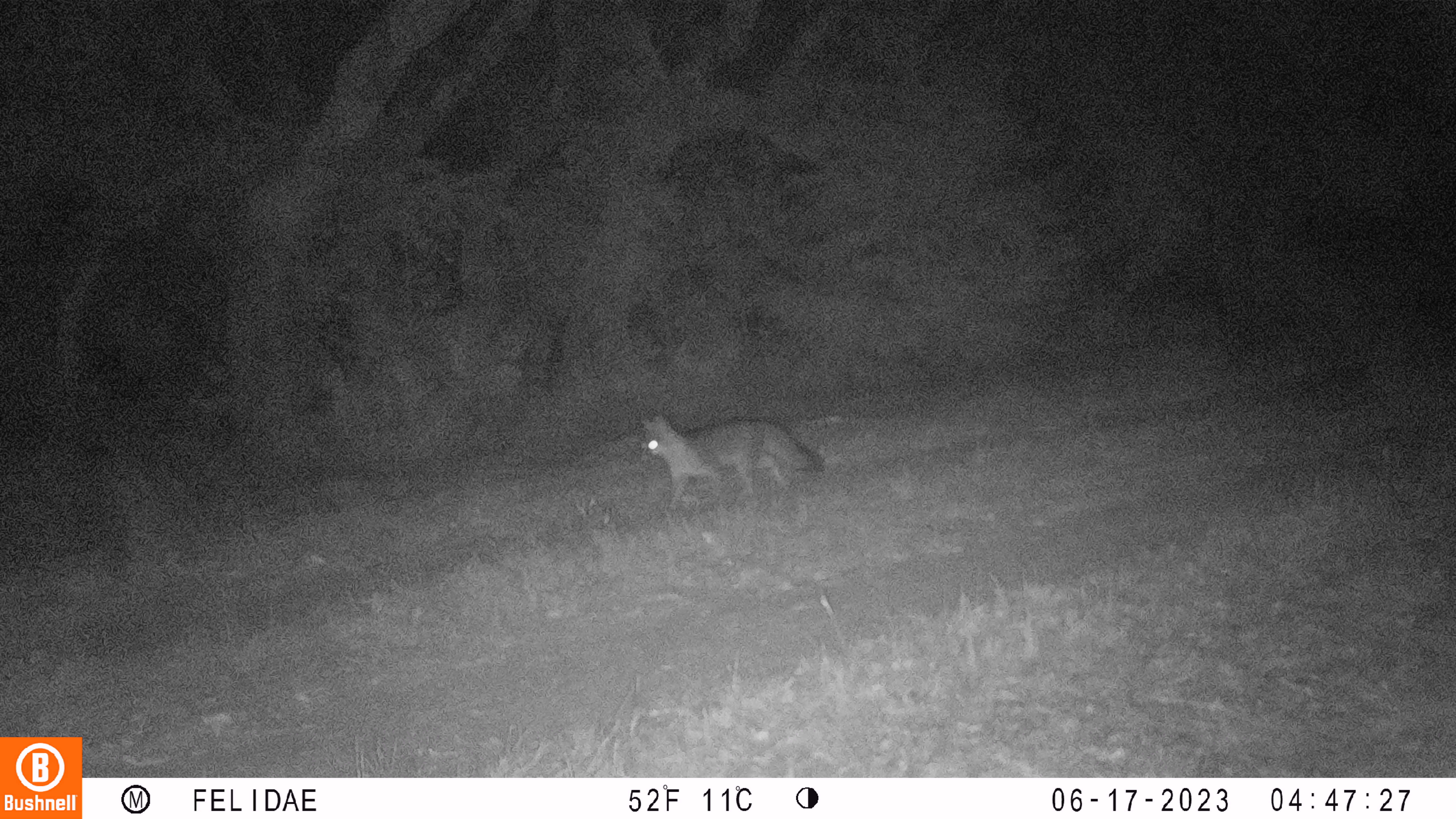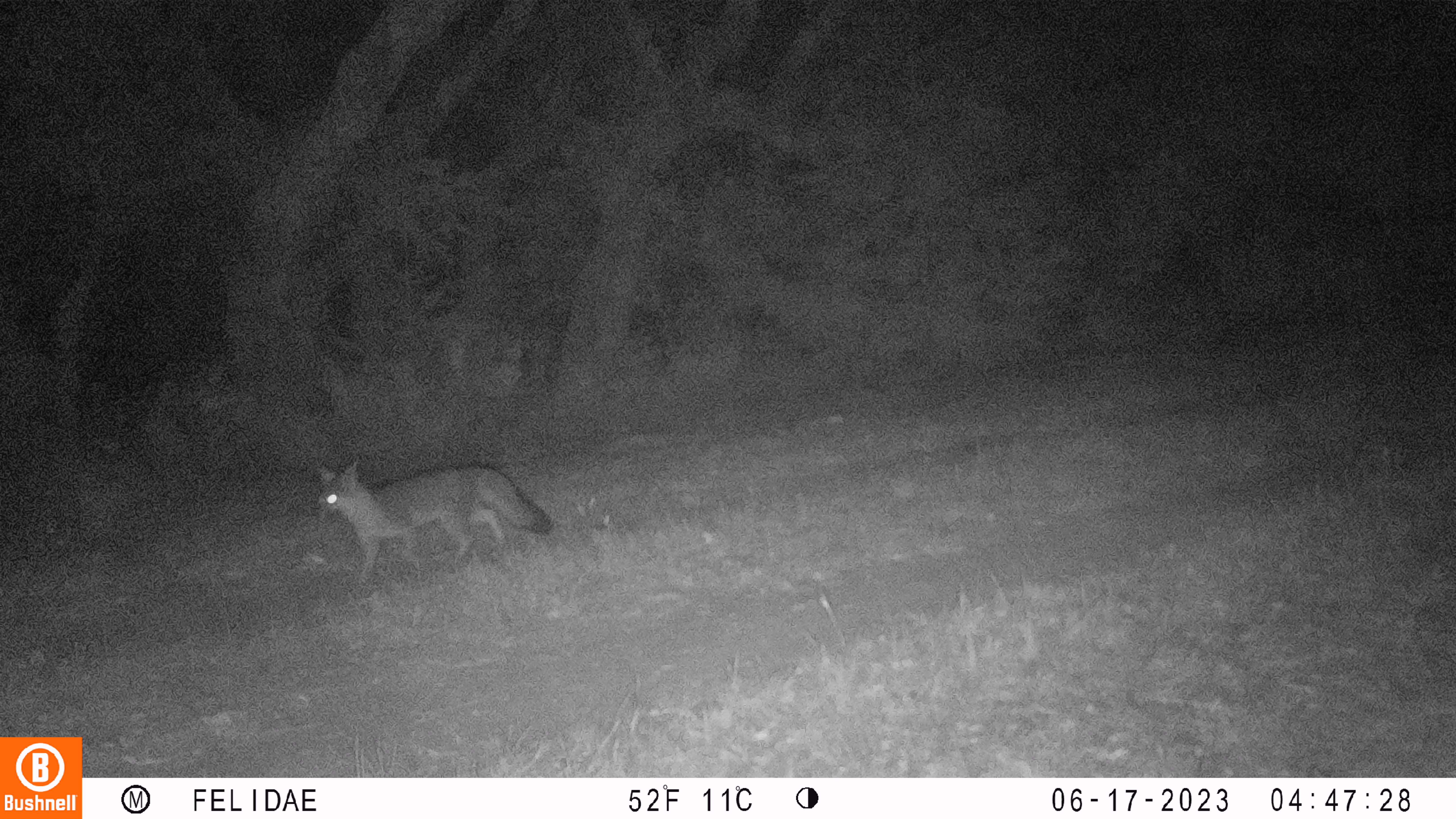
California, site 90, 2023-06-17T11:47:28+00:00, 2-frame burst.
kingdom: Animalia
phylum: Chordata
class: Mammalia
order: Carnivora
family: Canidae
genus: Urocyon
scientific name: Urocyon cinereoargenteus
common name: gray fox